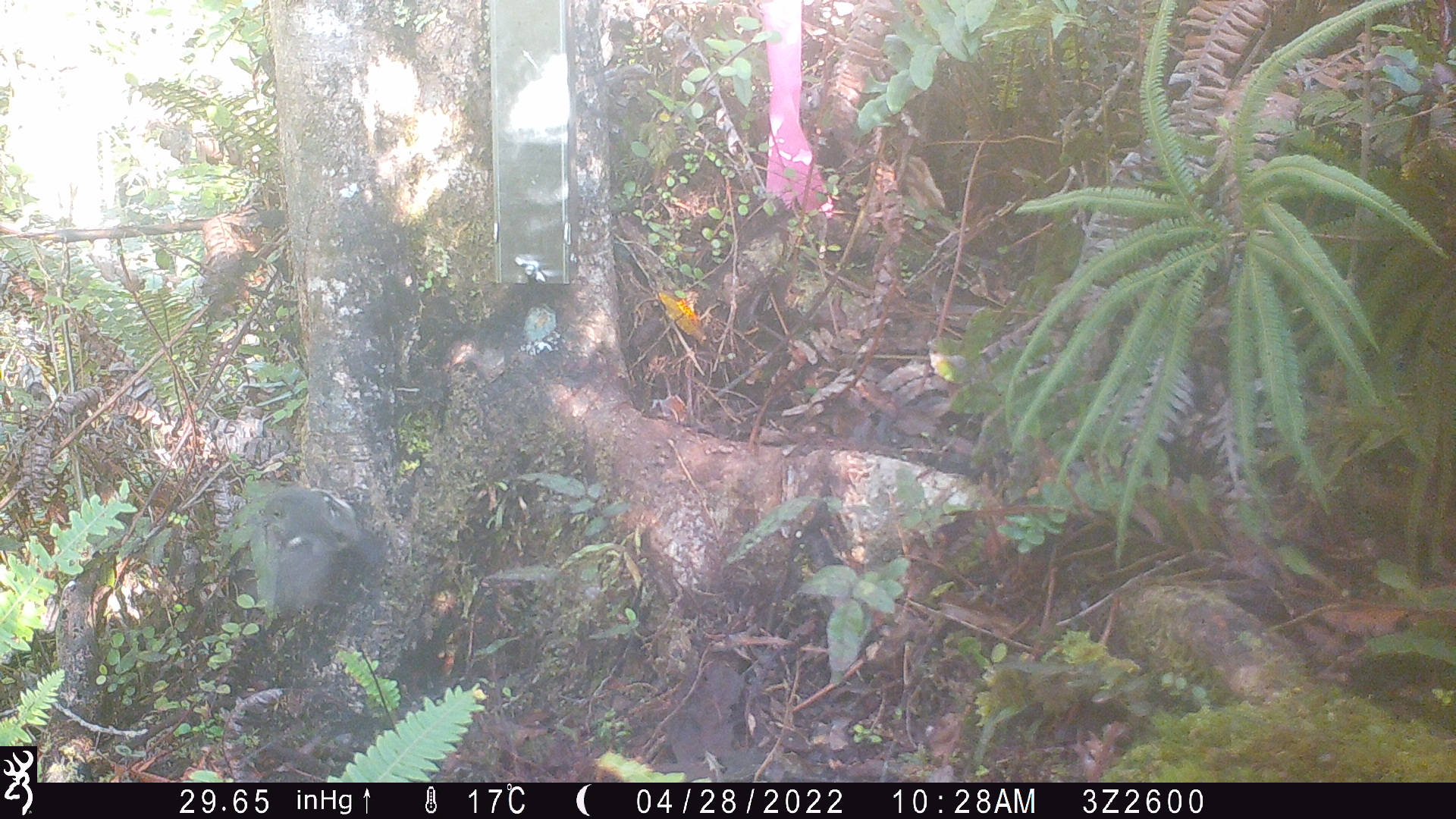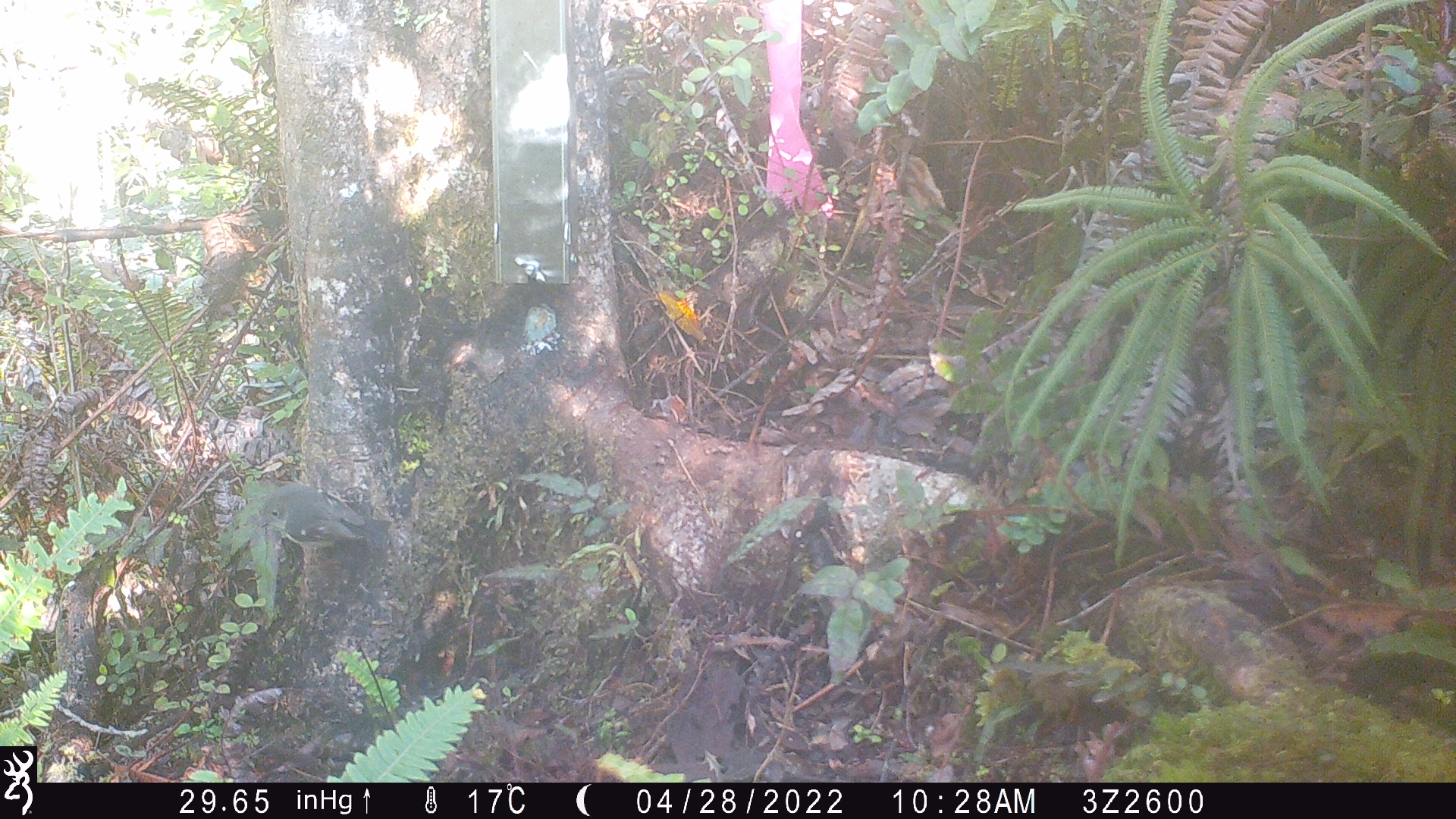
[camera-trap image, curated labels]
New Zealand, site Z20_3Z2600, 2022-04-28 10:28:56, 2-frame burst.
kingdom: Animalia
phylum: Chordata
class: Aves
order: Passeriformes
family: Petroicidae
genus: Petroica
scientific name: Petroica macrocephala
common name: tomtit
Tomtit (Petroica macrocephala).